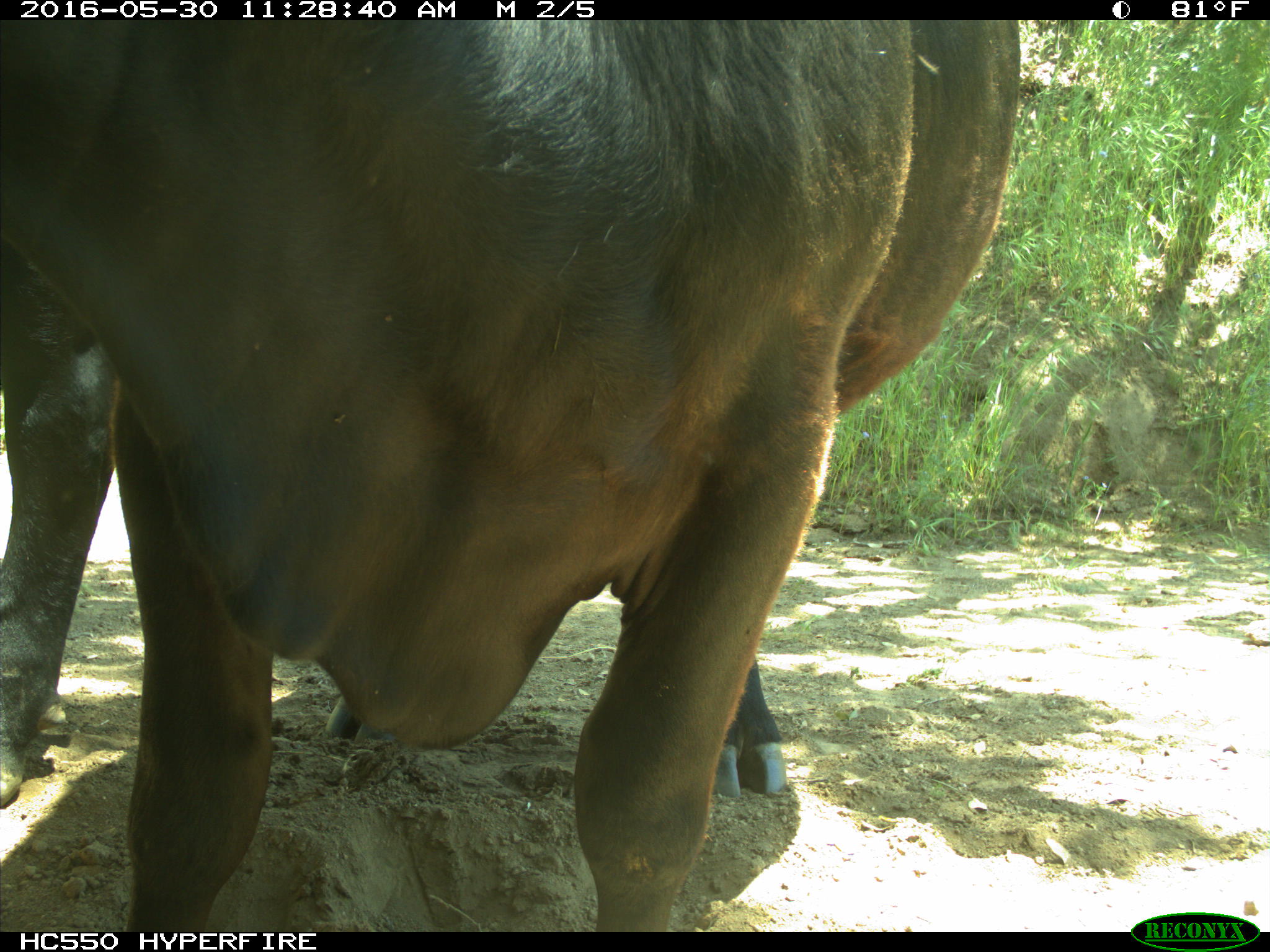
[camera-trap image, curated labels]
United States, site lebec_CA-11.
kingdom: Animalia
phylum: Chordata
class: Mammalia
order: Artiodactyla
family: Bovidae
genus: Bos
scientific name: Bos taurus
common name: domestic cow